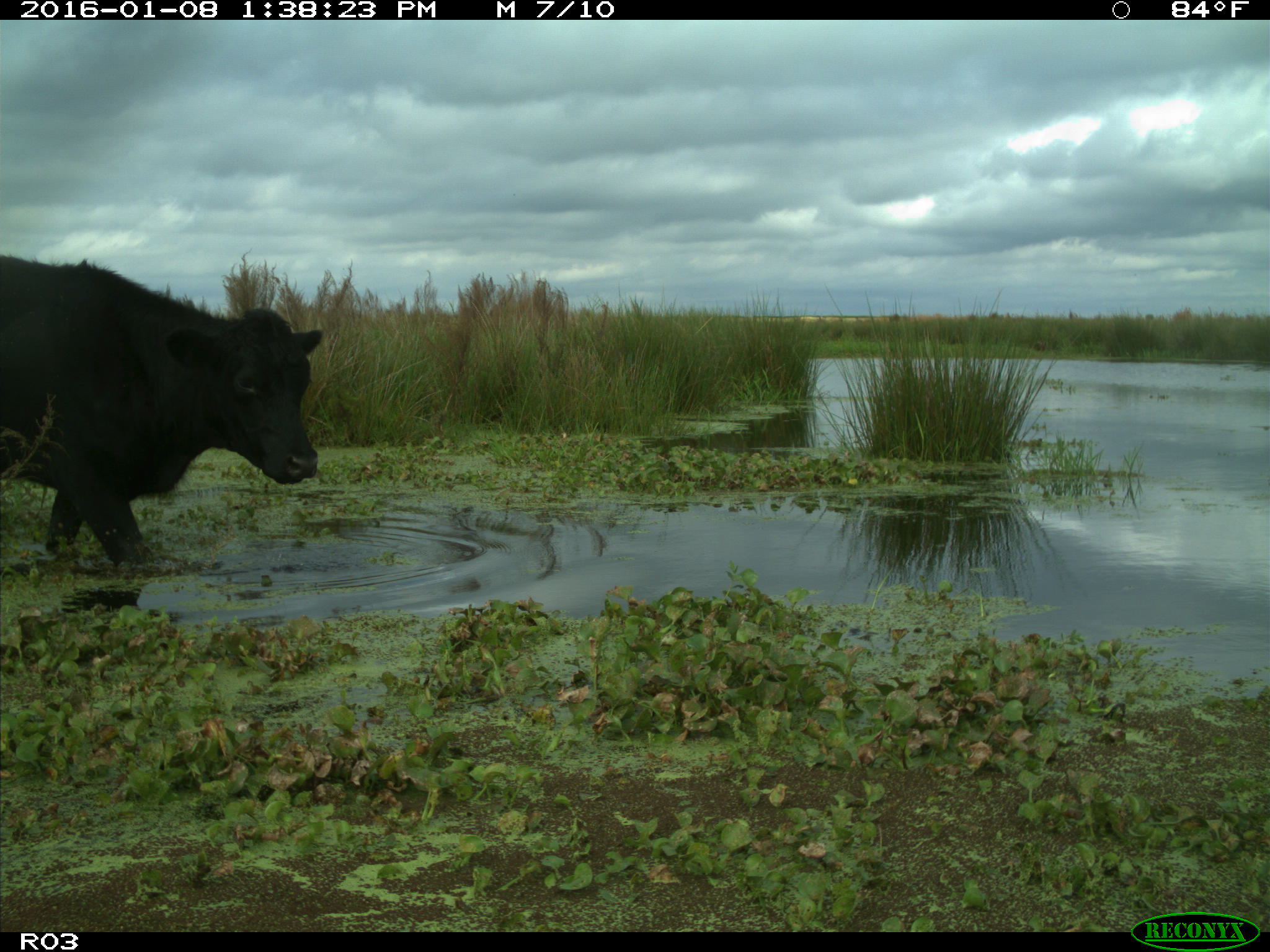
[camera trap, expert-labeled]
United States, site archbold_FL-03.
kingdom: Animalia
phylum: Chordata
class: Mammalia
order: Artiodactyla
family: Bovidae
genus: Bos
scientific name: Bos taurus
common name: domestic cow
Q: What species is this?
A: Bos taurus (domestic cow).